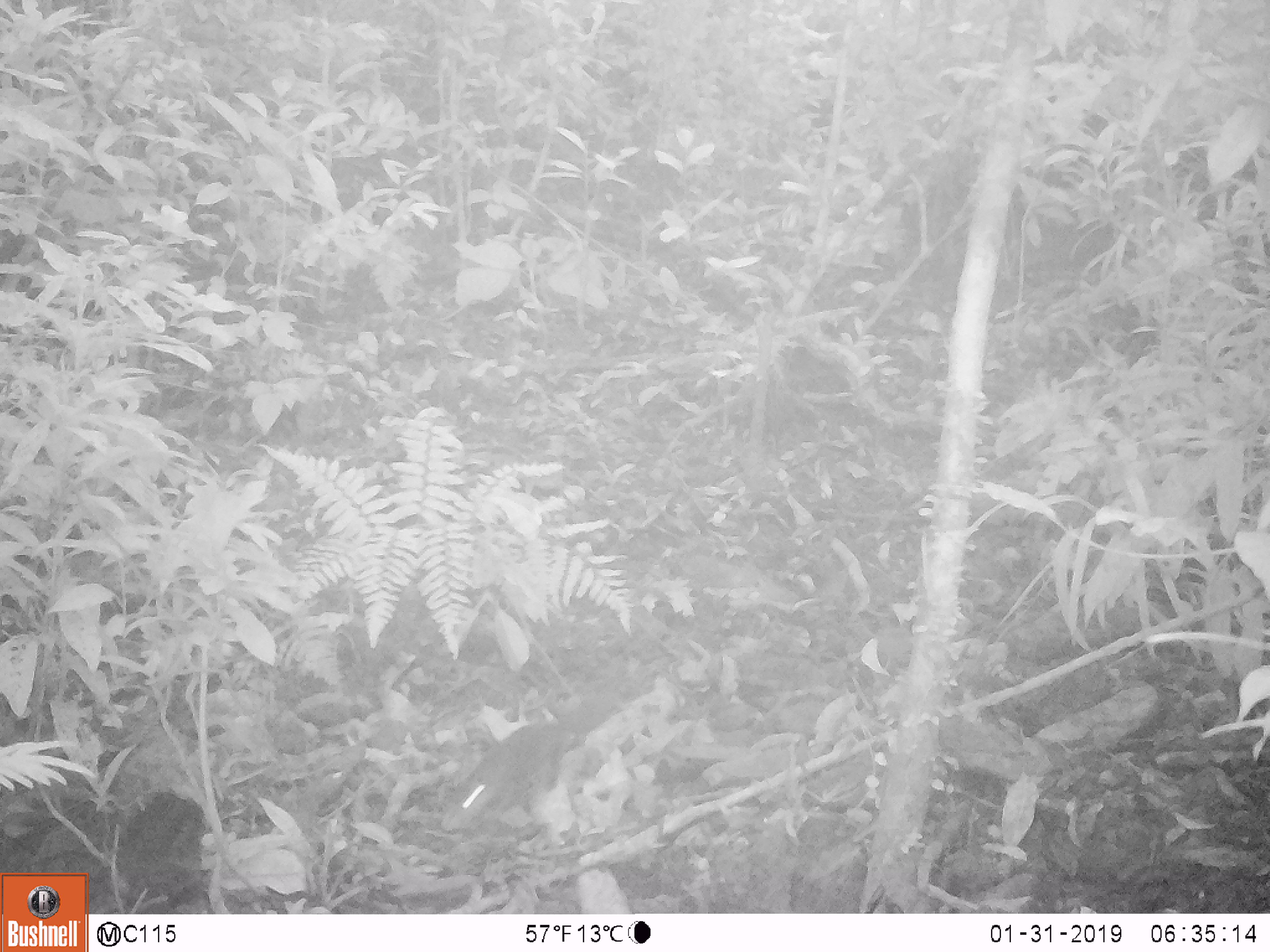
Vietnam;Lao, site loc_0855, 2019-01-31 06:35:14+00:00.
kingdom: Animalia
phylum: Chordata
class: Mammalia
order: Rodentia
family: Sciuridae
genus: Dremomys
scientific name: Dremomys rufigenis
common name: red-cheeked squirrel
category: red cheeked squirrel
Red cheeked squirrel (red-cheeked squirrel) (Dremomys rufigenis). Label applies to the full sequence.